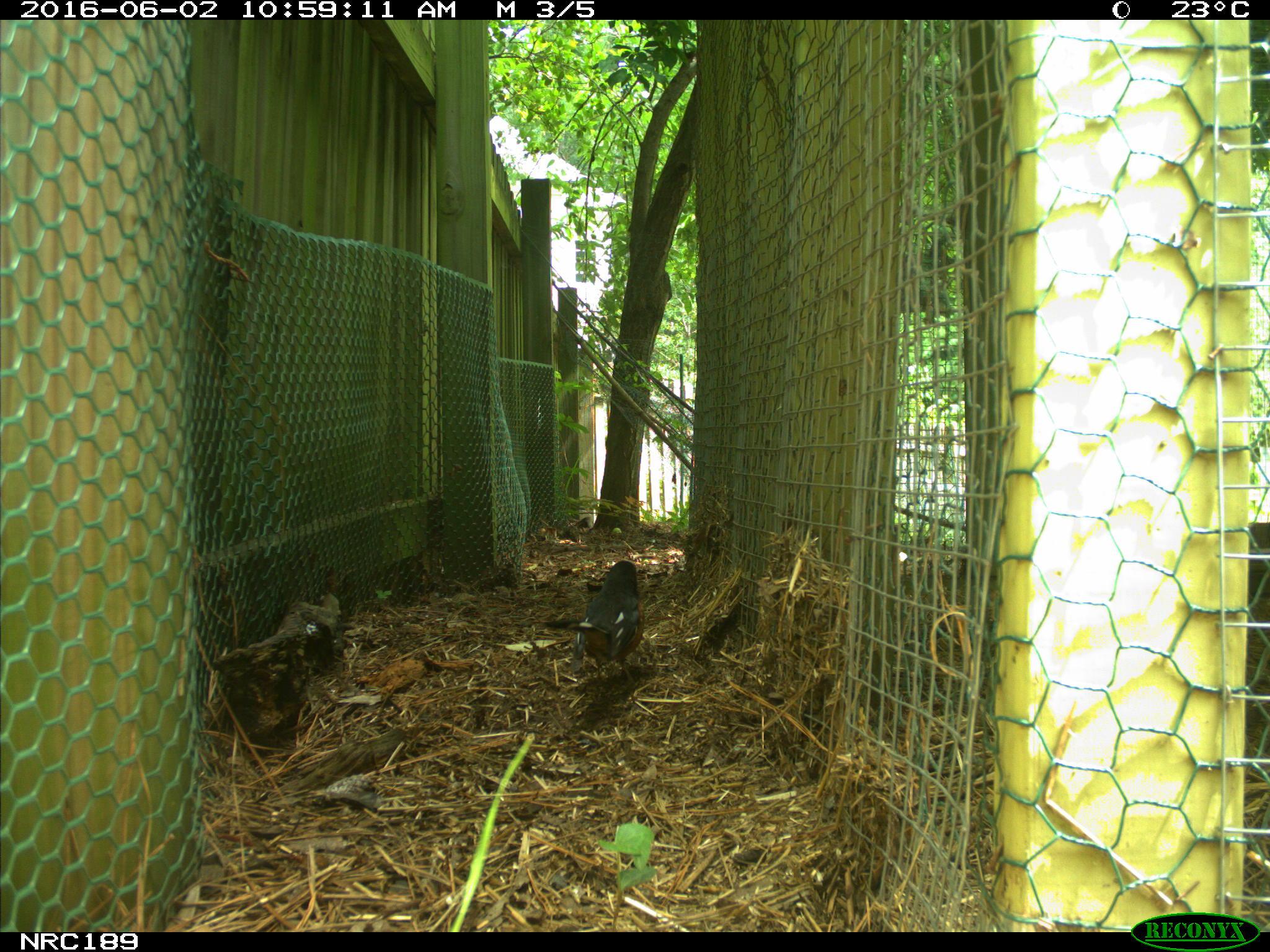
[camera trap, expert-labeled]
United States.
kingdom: Animalia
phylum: Chordata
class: Aves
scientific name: Aves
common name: bird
Bird (Aves).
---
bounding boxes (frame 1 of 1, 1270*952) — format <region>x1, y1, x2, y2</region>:
Bird: <region>573, 550, 646, 679</region>